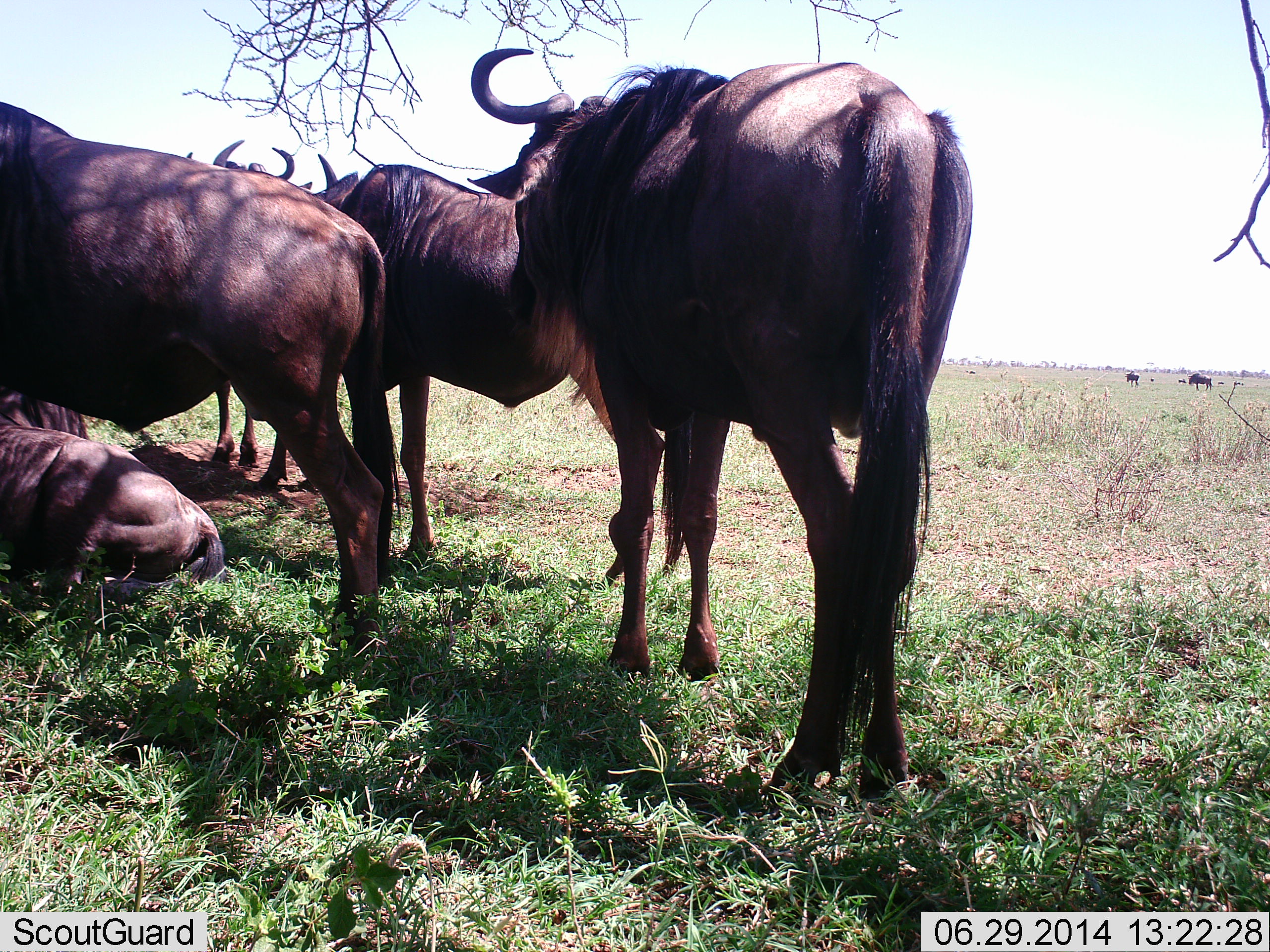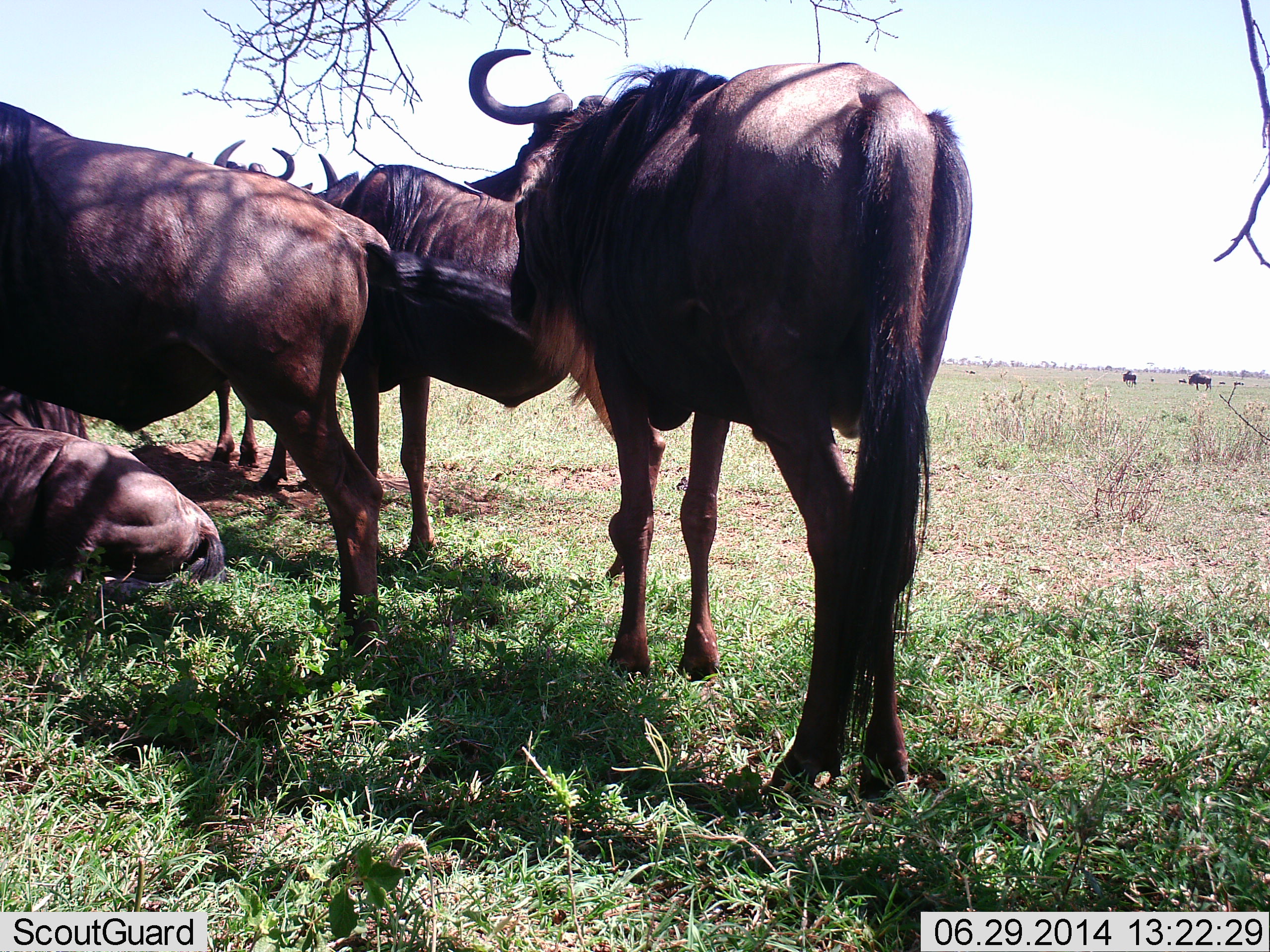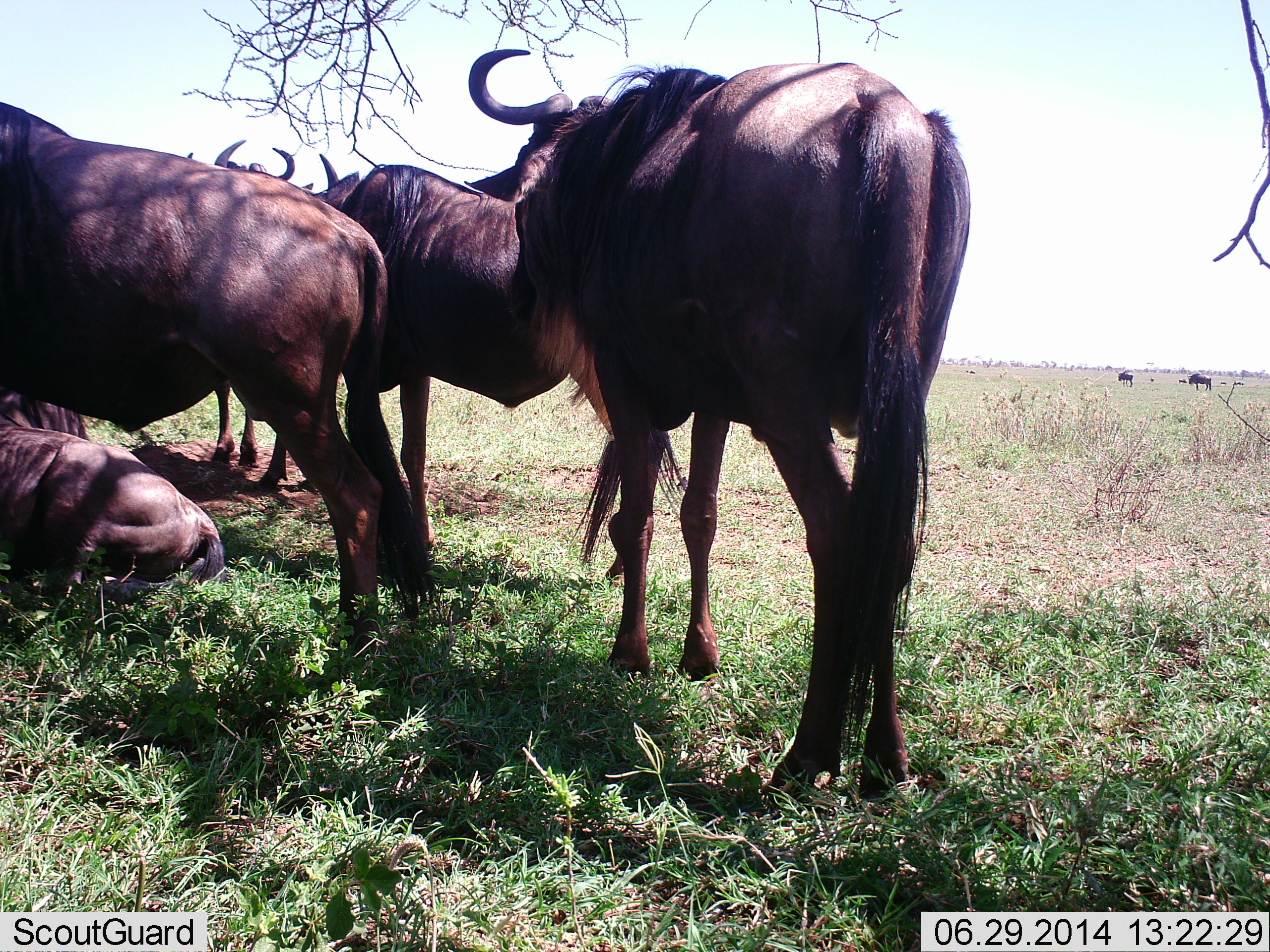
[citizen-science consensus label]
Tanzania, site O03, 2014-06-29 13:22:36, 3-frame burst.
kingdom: Animalia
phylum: Chordata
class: Mammalia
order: Artiodactyla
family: Bovidae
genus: Connochaetes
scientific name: Connochaetes taurinus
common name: blue wildebeest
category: wildebeest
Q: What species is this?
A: Wildebeest (blue wildebeest) (Connochaetes taurinus).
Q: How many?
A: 5.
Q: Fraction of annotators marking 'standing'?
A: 100%.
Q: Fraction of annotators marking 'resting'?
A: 80%.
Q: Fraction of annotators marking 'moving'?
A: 20%.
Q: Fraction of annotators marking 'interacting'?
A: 0%.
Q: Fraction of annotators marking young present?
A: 0%.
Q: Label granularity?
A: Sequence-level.